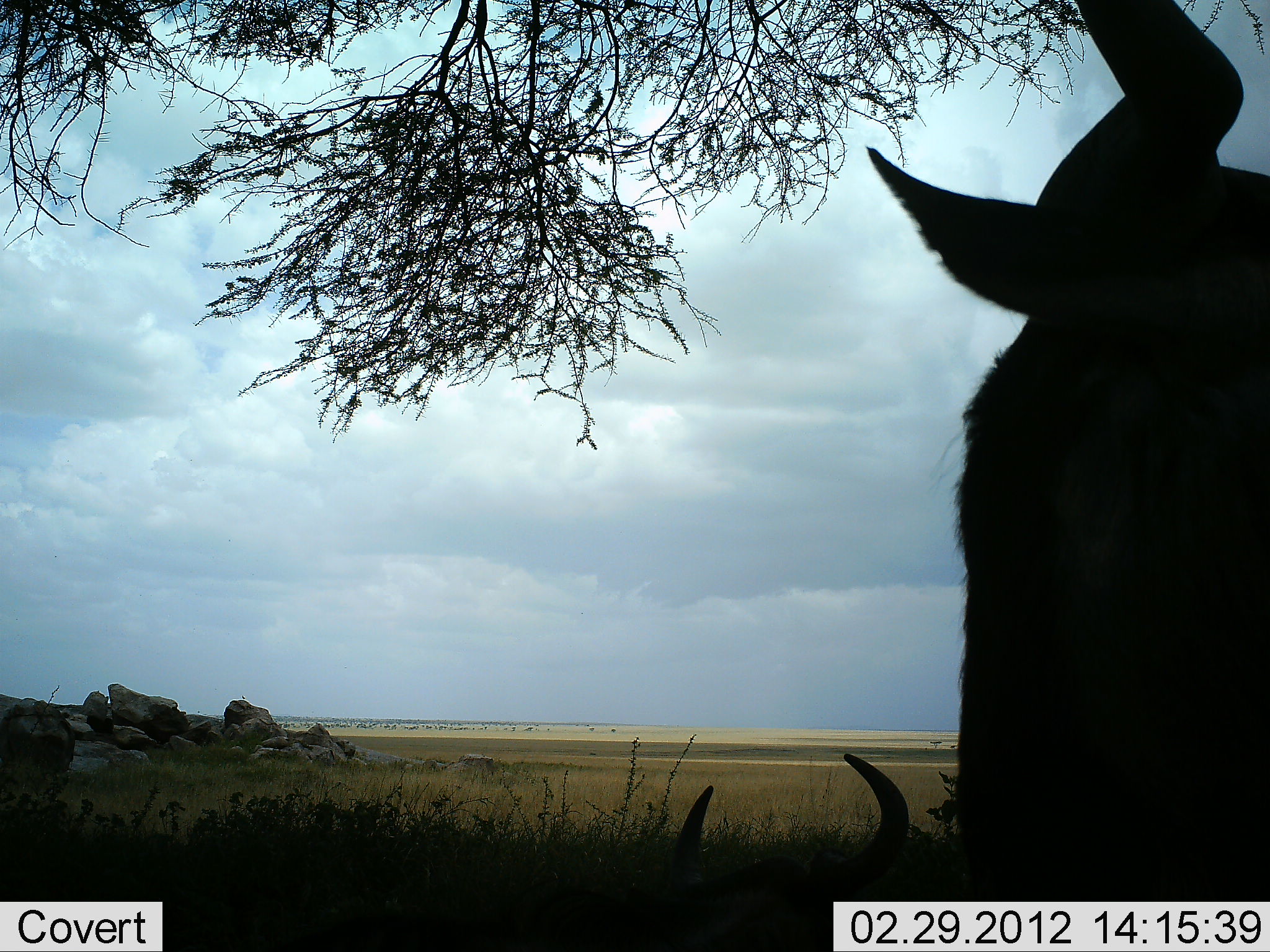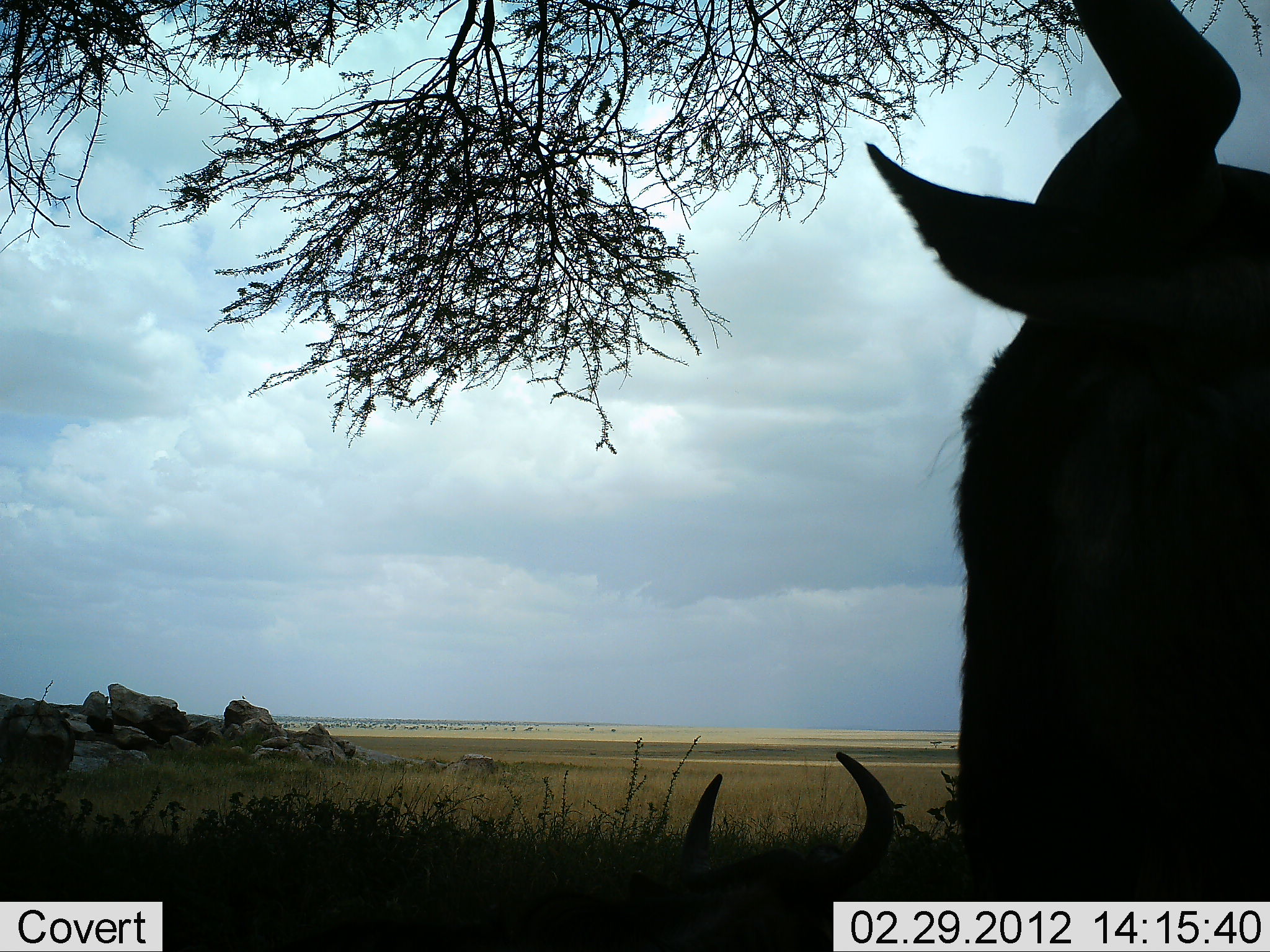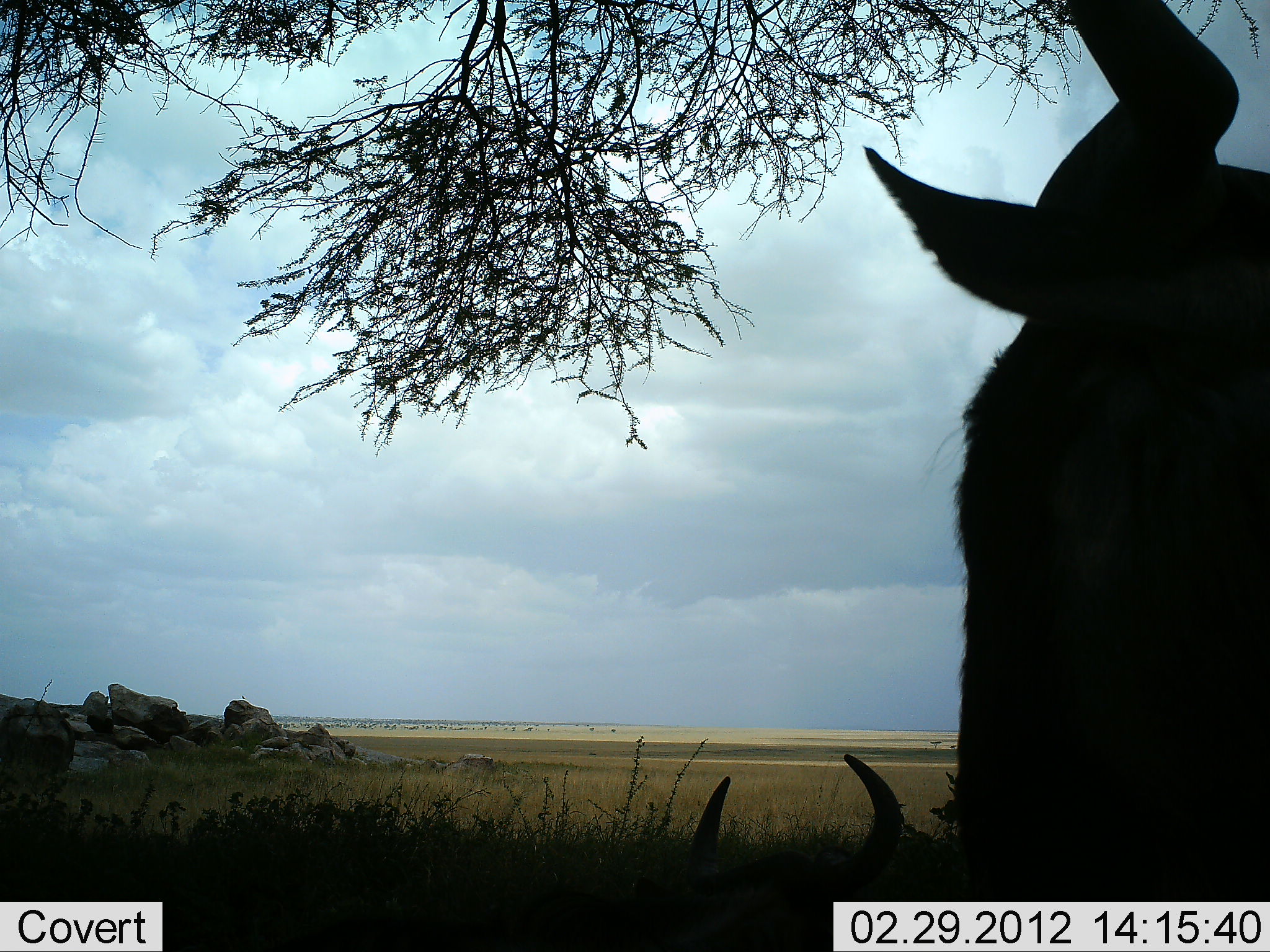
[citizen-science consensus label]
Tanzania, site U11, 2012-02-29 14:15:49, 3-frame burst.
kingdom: Animalia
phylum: Chordata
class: Mammalia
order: Artiodactyla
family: Bovidae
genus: Connochaetes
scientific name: Connochaetes taurinus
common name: blue wildebeest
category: wildebeest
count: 2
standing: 95%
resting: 75%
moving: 0%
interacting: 0%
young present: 0%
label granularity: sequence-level